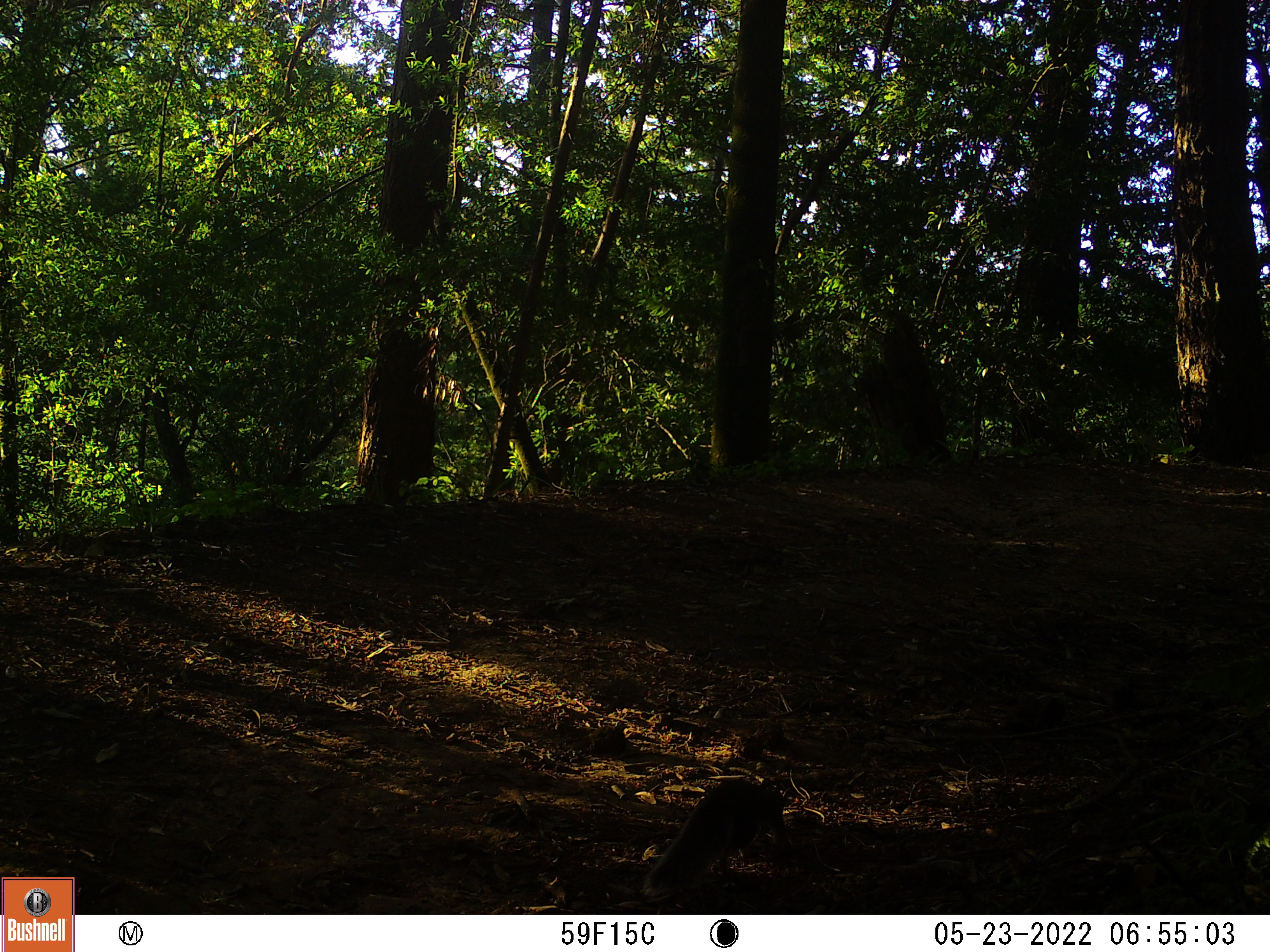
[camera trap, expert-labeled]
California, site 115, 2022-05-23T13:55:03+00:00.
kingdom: Animalia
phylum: Chordata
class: Mammalia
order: Rodentia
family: Sciuridae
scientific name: Sciuridae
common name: squirrel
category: unknown squirrel